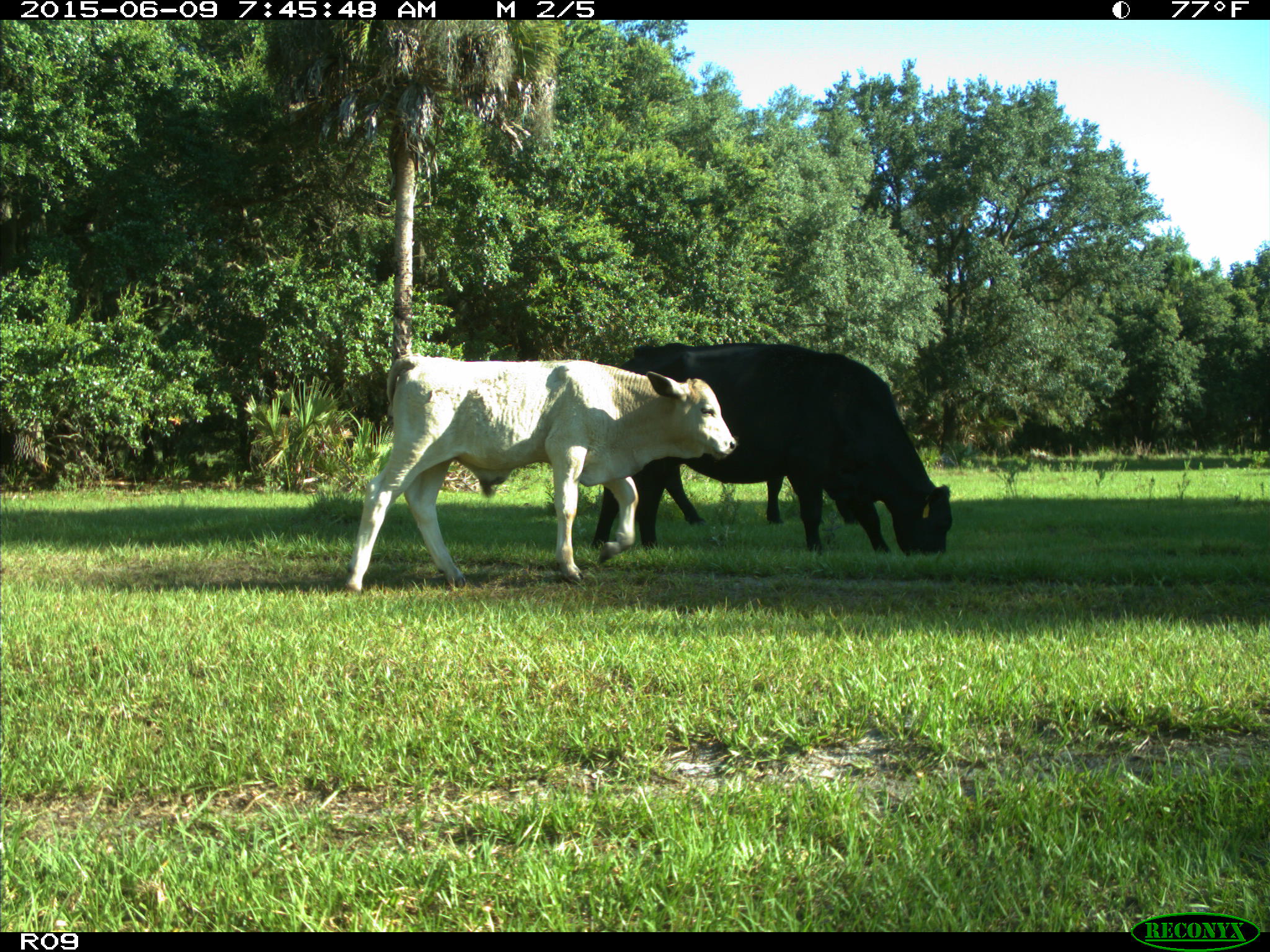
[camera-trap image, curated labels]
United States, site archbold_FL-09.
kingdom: Animalia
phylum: Chordata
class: Mammalia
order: Artiodactyla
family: Bovidae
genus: Bos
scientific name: Bos taurus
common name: domestic cow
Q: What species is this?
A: Bos taurus (domestic cow).